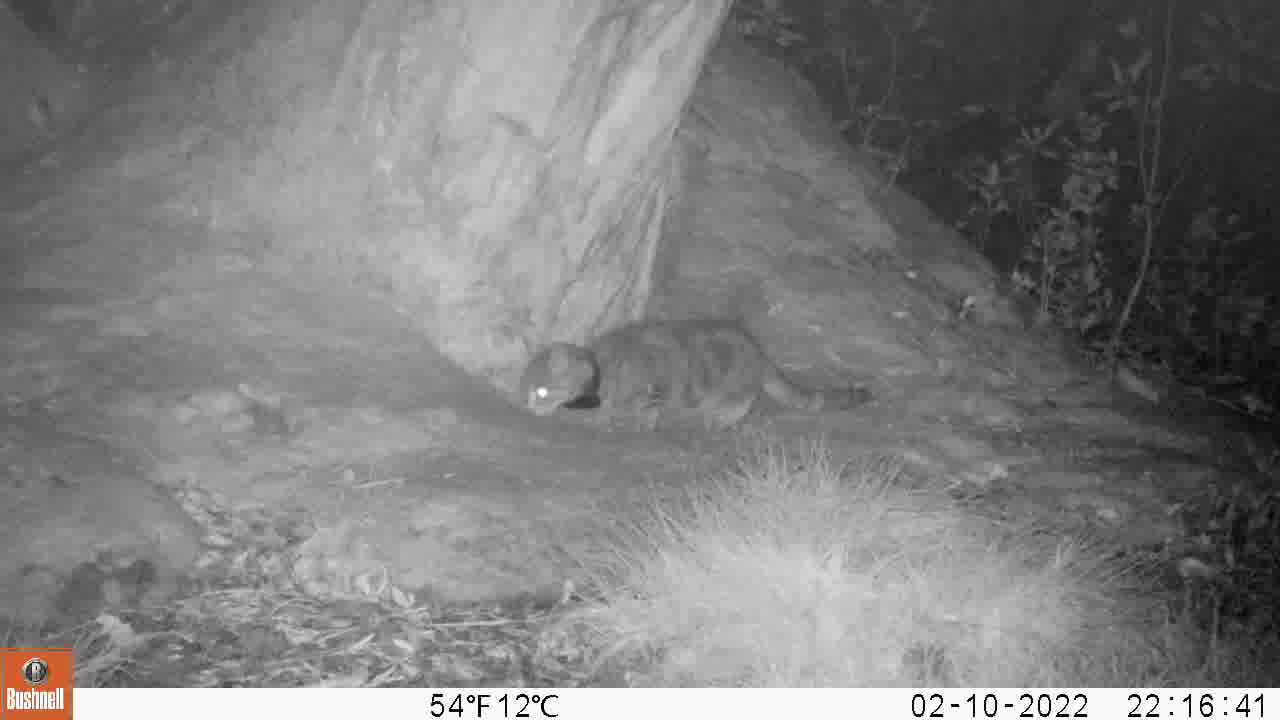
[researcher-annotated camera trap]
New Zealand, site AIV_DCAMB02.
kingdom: Animalia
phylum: Chordata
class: Mammalia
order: Carnivora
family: Felidae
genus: Felis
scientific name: Felis catus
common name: domestic cat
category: cat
Cat (domestic cat) (Felis catus).